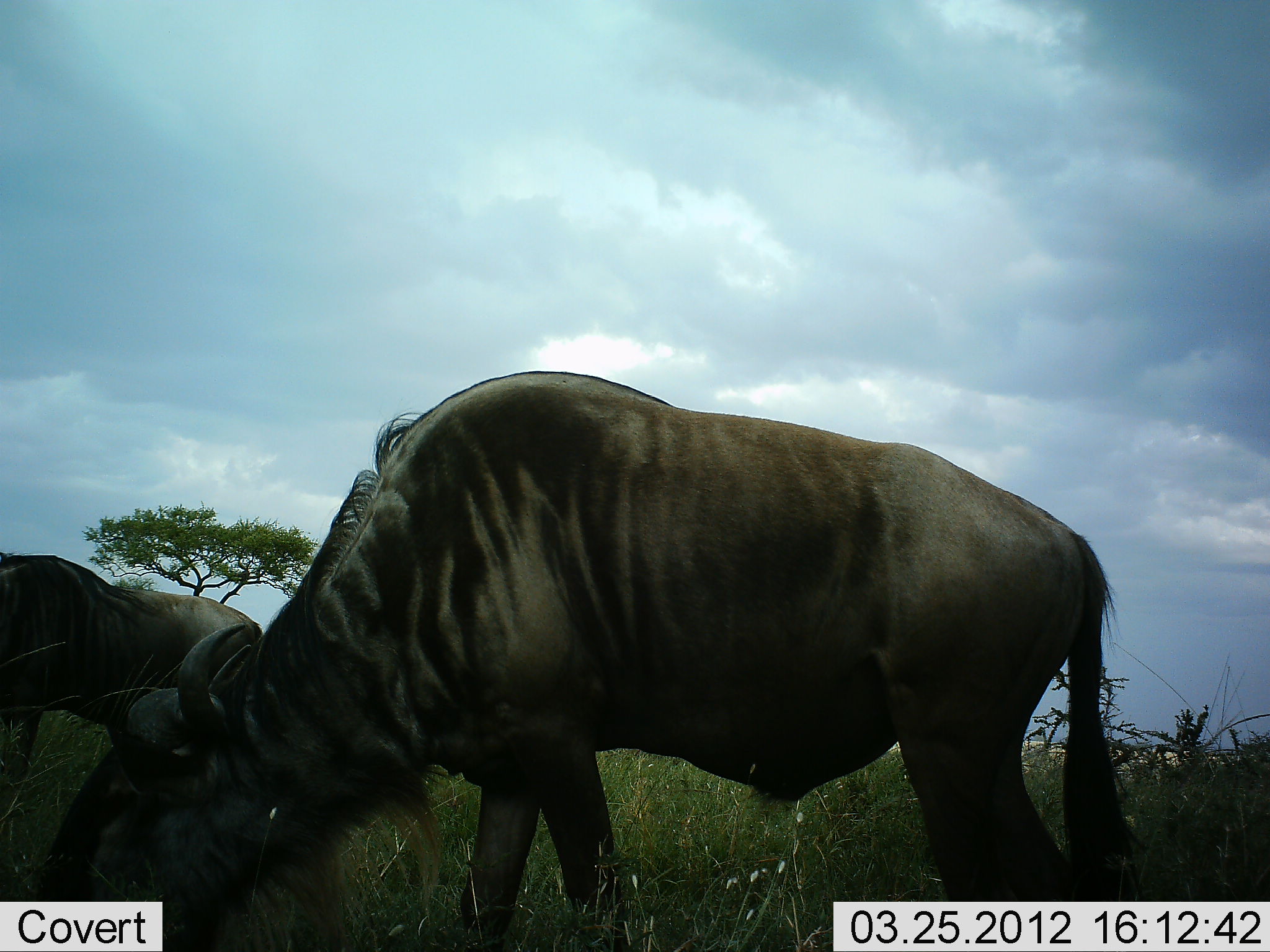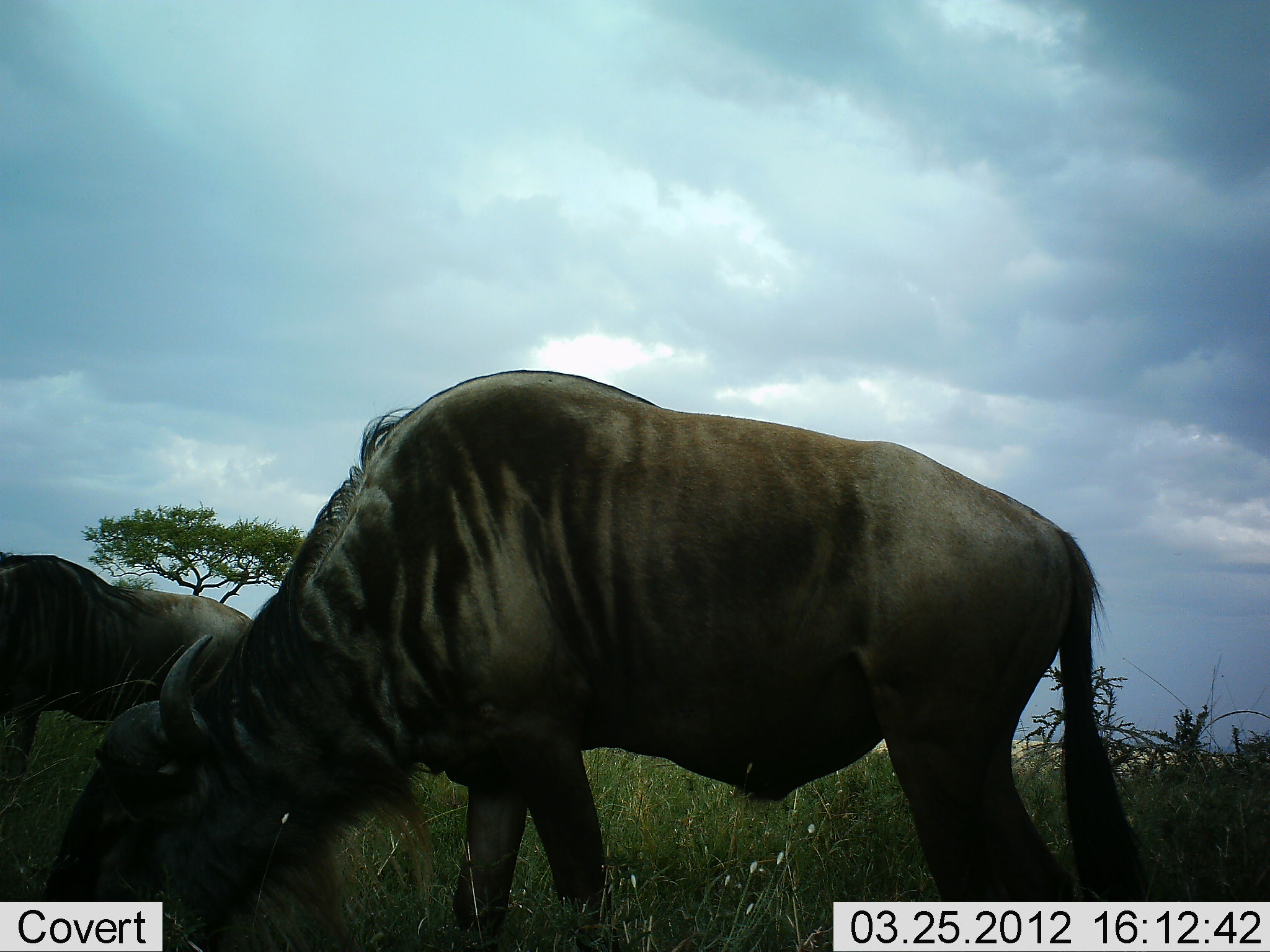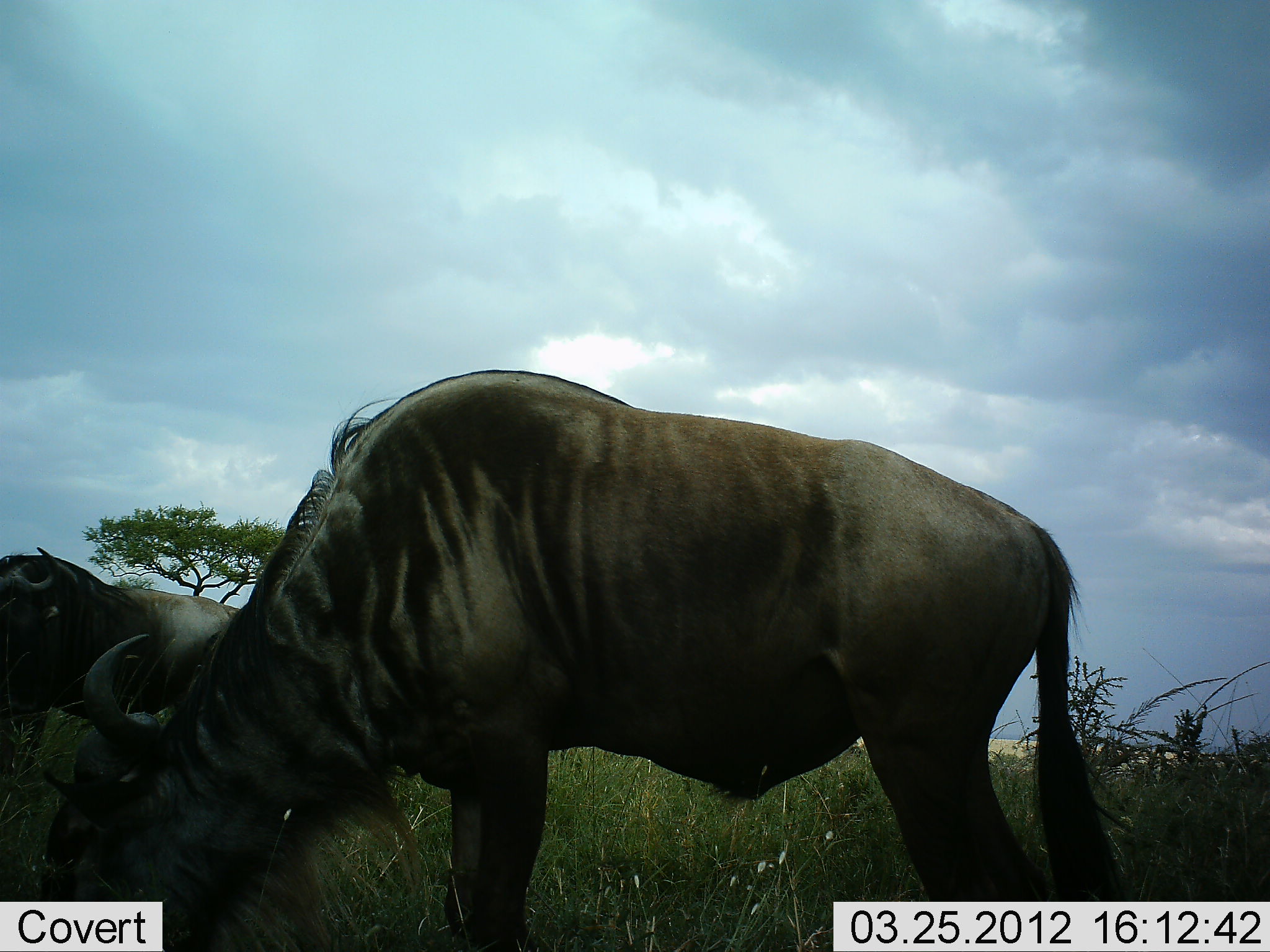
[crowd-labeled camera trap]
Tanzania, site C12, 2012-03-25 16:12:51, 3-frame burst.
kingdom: Animalia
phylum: Chordata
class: Mammalia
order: Artiodactyla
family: Bovidae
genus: Connochaetes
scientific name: Connochaetes taurinus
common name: blue wildebeest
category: wildebeest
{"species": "wildebeest (blue wildebeest) (Connochaetes taurinus)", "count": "2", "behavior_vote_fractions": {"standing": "32%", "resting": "0%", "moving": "5%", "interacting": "0%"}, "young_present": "0%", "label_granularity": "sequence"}